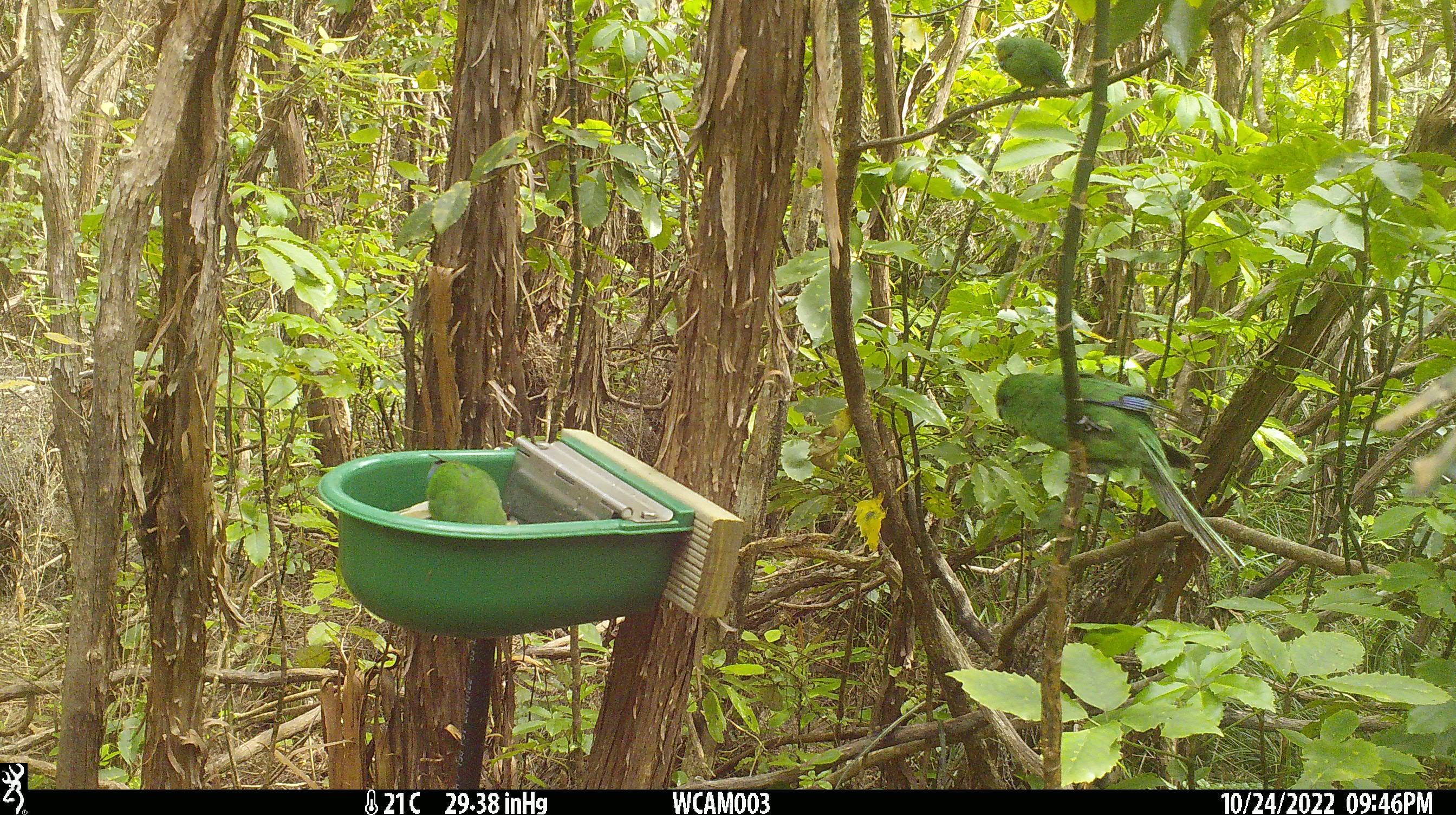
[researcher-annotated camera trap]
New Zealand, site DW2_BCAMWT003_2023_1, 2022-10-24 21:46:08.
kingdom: Animalia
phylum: Chordata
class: Aves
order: Psittaciformes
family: Psittaculidae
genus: Cyanoramphus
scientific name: Cyanoramphus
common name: parakeet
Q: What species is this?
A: Parakeet (Cyanoramphus).